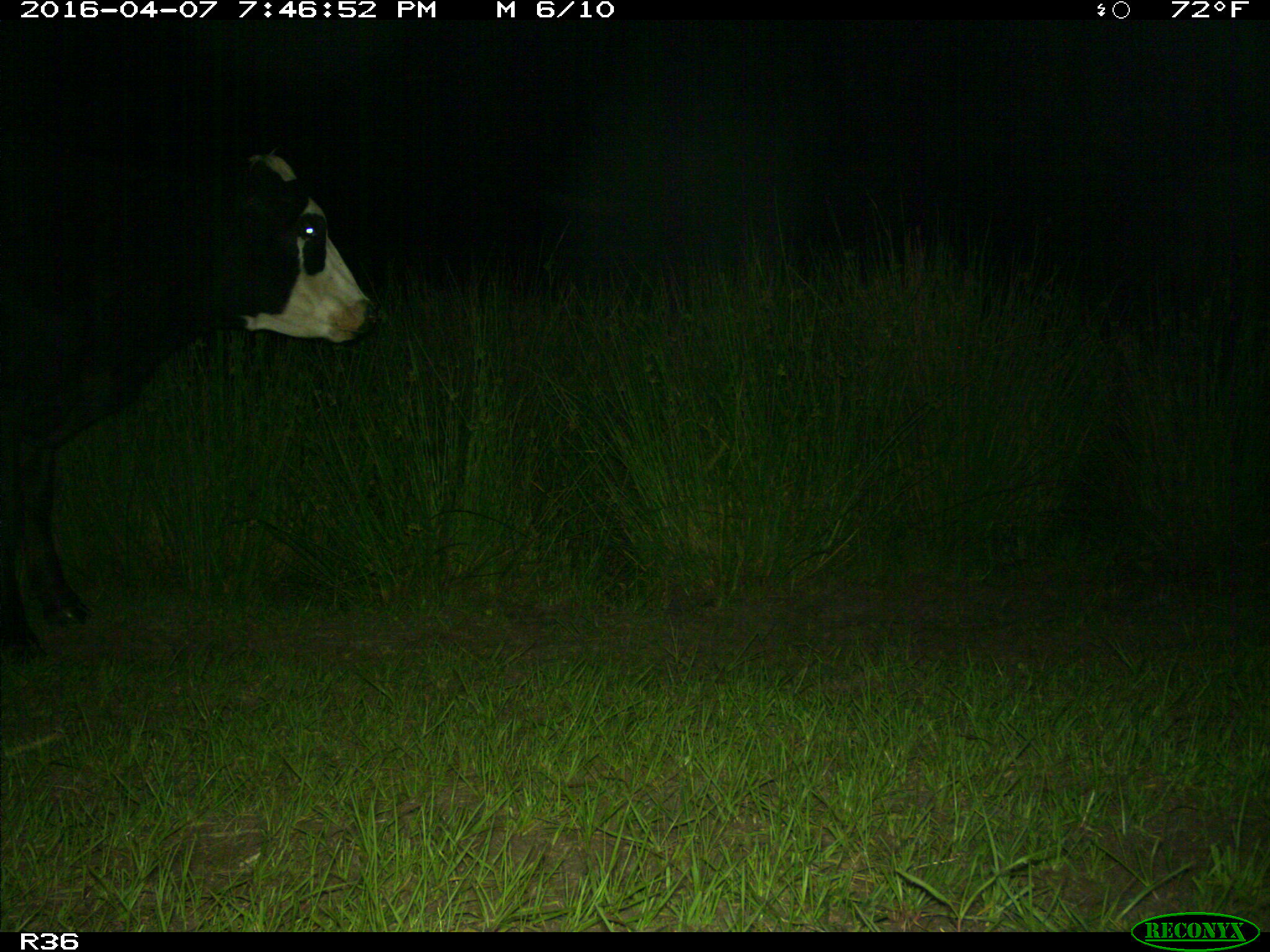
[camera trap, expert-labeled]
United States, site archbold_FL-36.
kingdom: Animalia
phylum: Chordata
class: Mammalia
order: Artiodactyla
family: Bovidae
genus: Bos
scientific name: Bos taurus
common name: domestic cow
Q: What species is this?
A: Bos taurus (domestic cow).